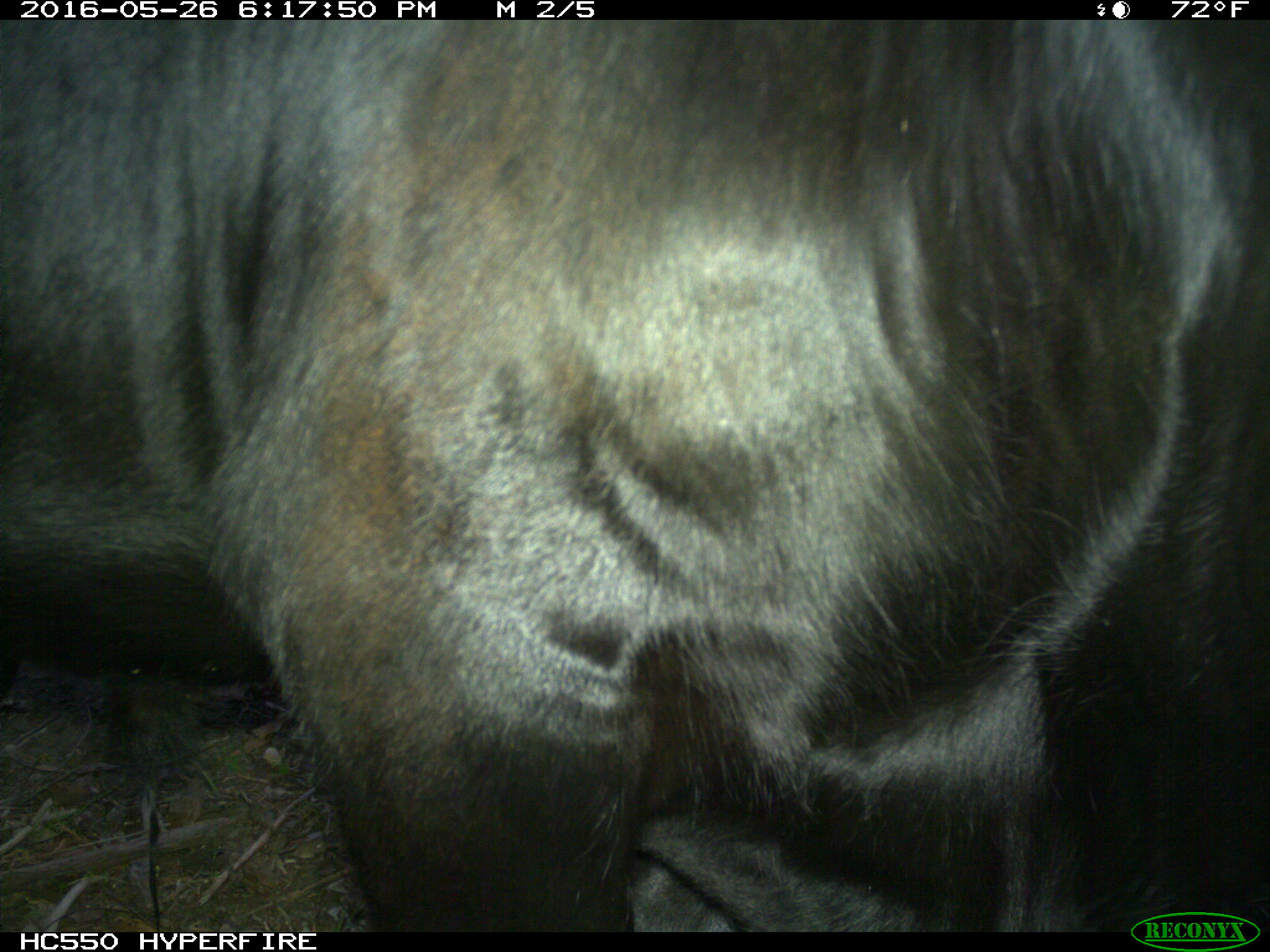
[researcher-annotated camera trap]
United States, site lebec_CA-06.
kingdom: Animalia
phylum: Chordata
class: Mammalia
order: Artiodactyla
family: Bovidae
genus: Bos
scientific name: Bos taurus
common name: domestic cow